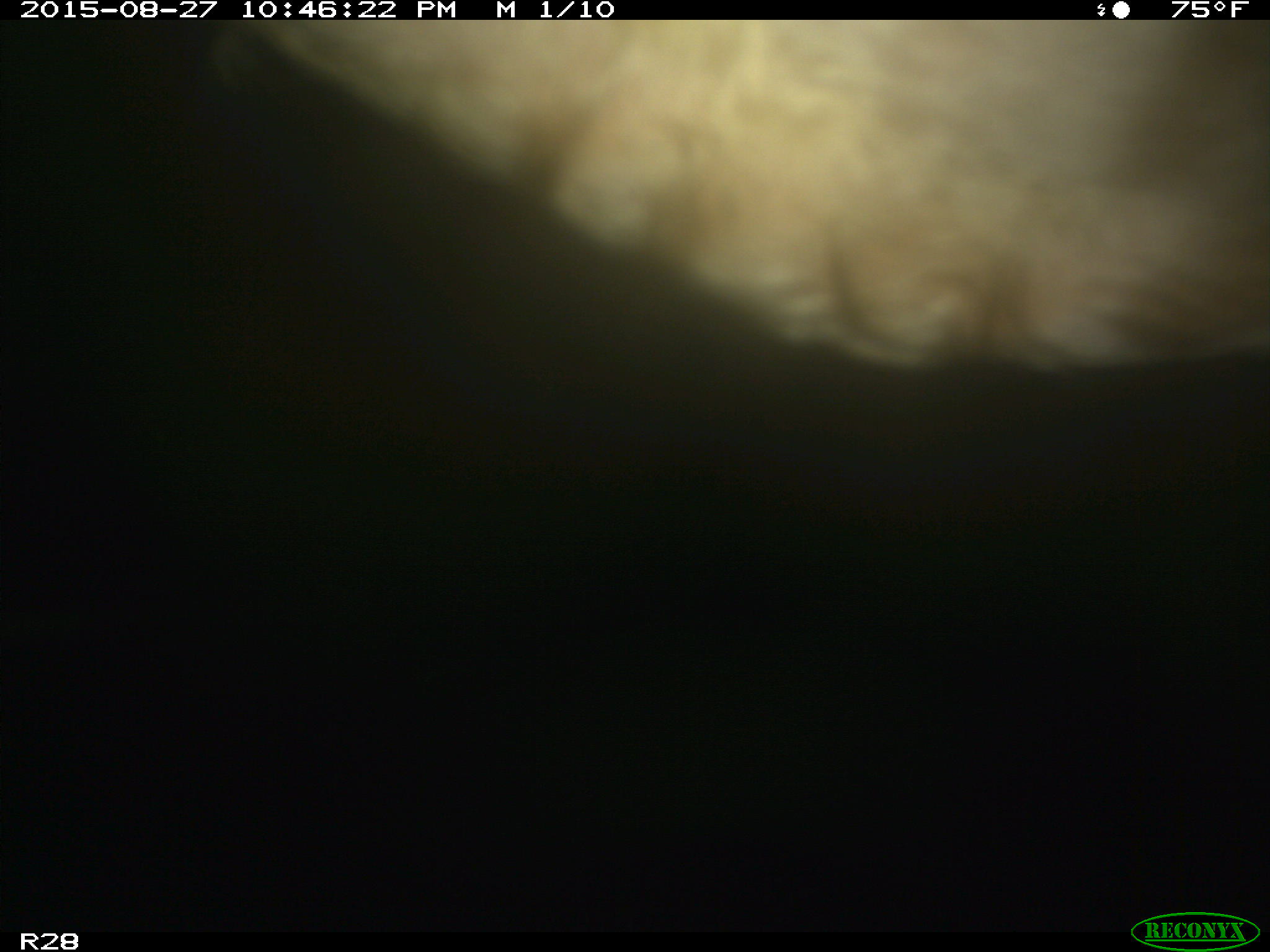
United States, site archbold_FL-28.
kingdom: Animalia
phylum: Chordata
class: Mammalia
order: Artiodactyla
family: Bovidae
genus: Bos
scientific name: Bos taurus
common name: domestic cow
Bos taurus (domestic cow).